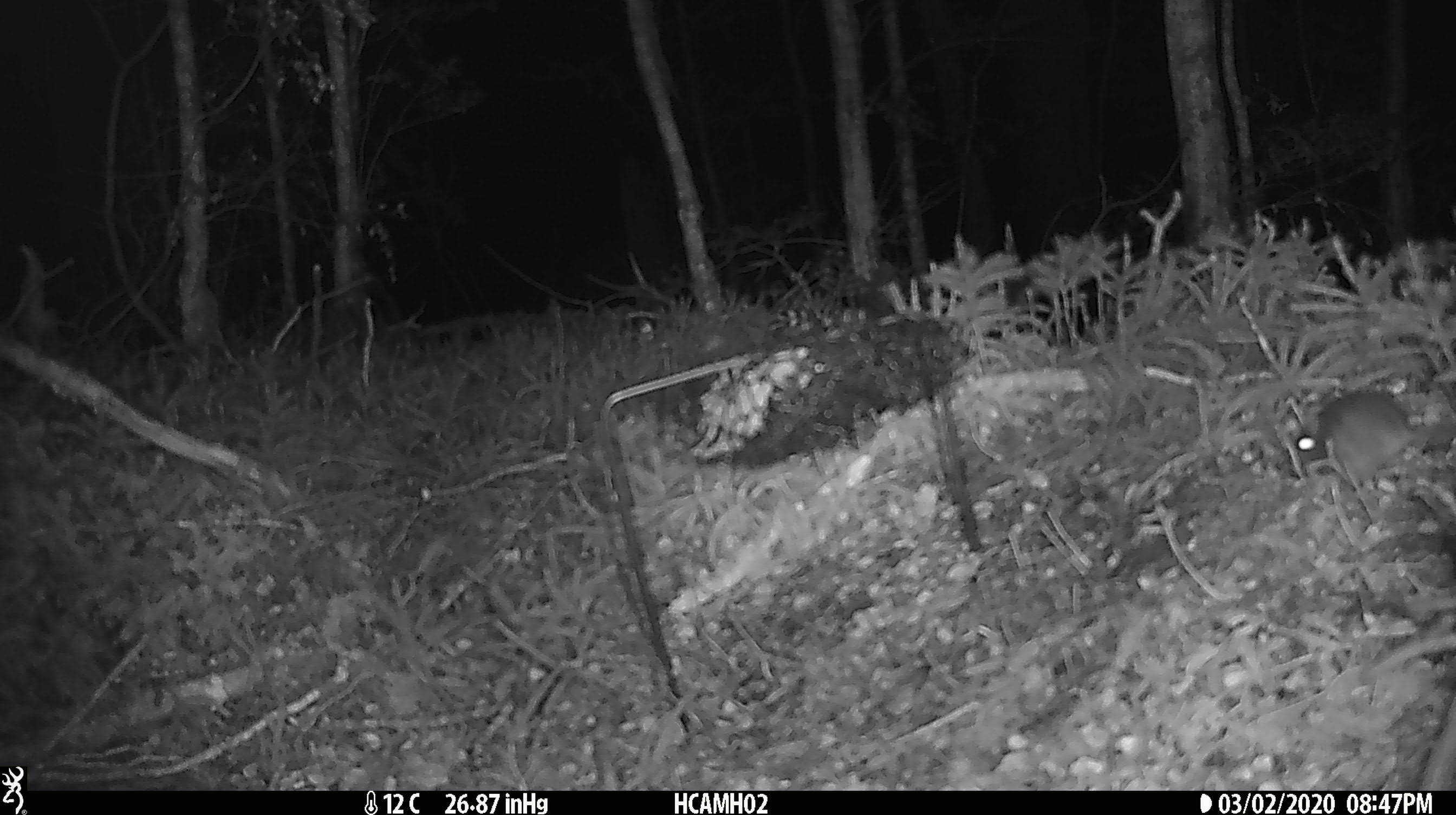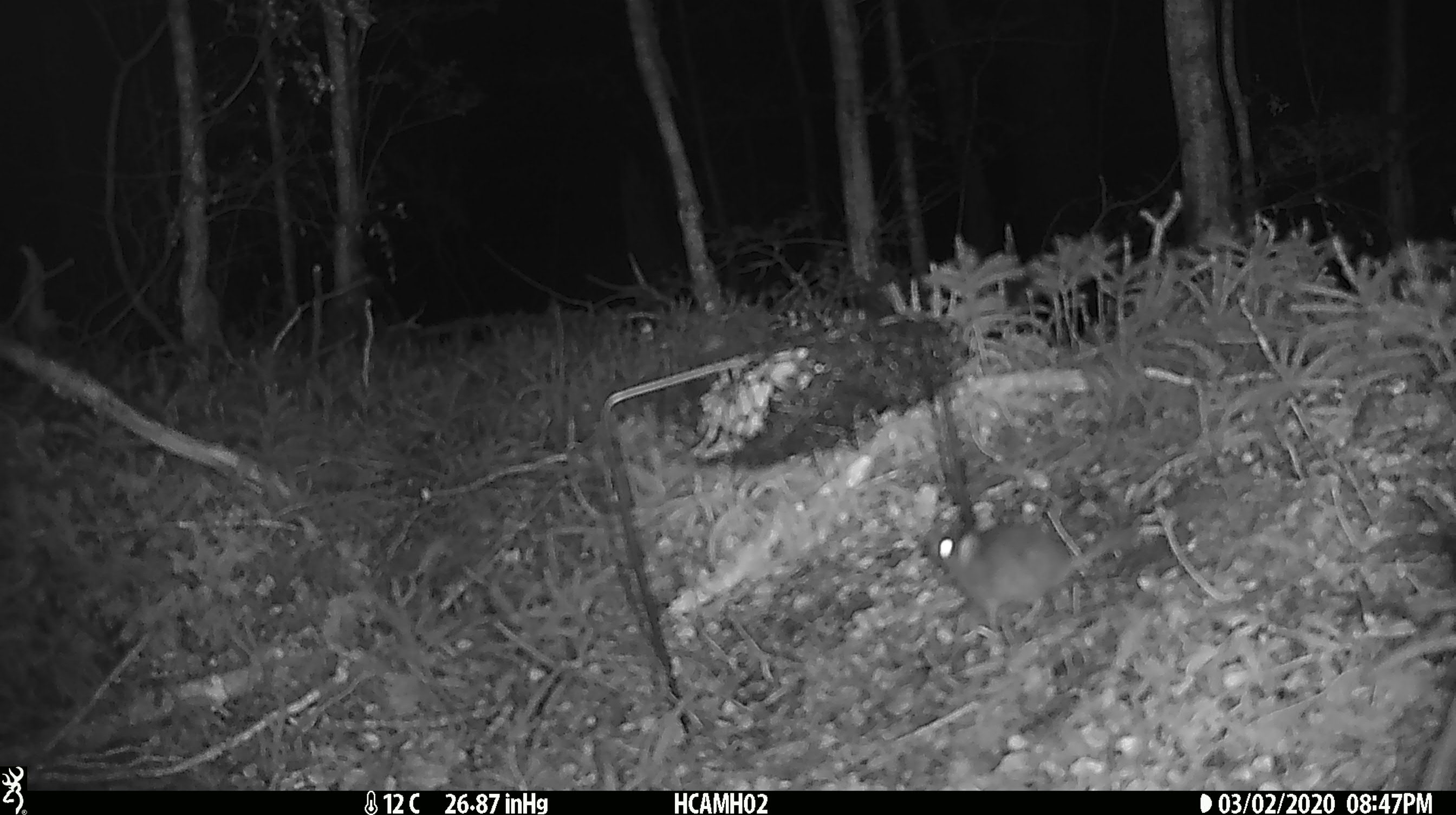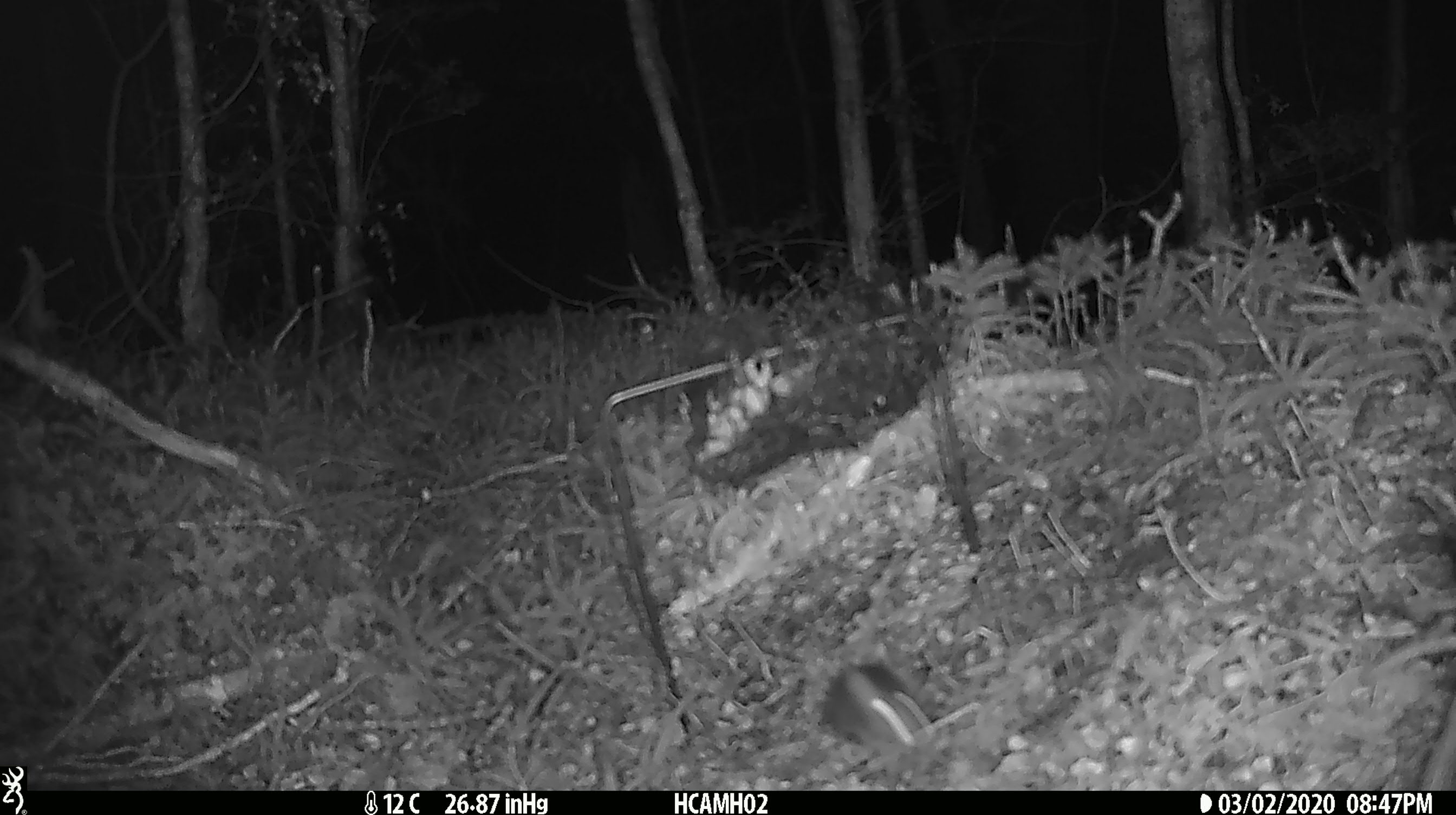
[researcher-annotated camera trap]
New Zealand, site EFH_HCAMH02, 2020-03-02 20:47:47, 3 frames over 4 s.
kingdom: Animalia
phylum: Chordata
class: Mammalia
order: Rodentia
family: Muridae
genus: Mus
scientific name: Mus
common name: mouse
Mouse (Mus).